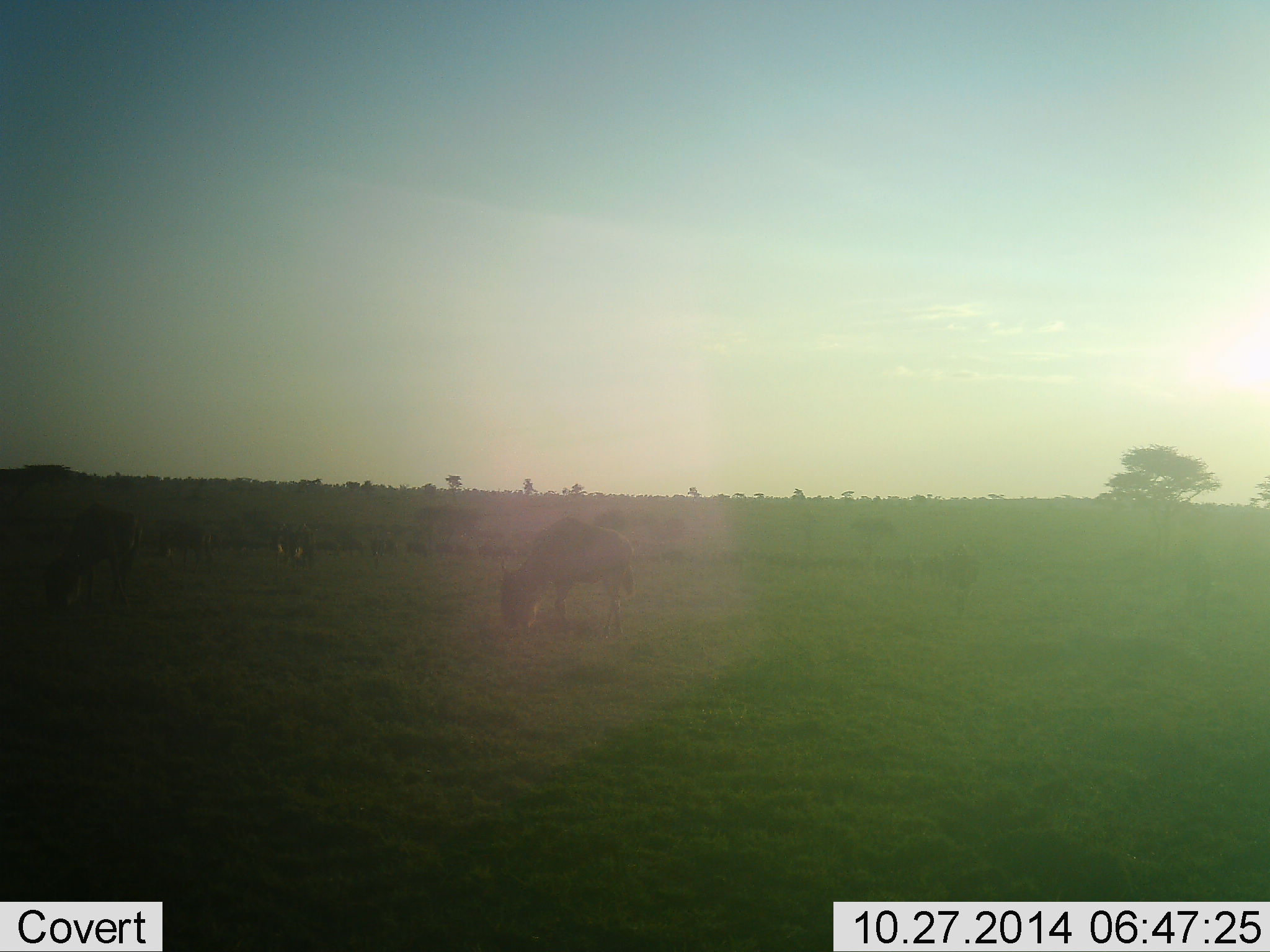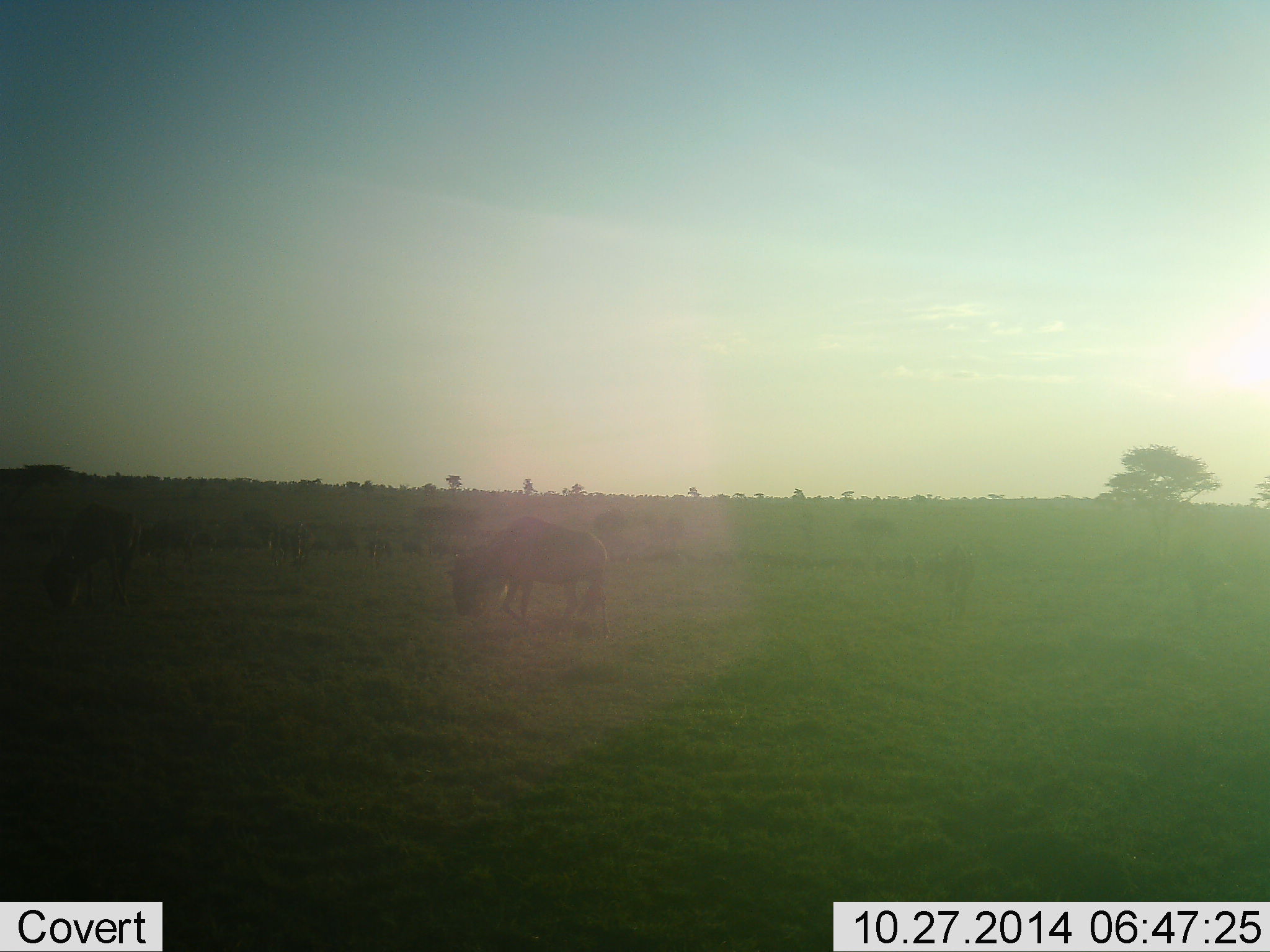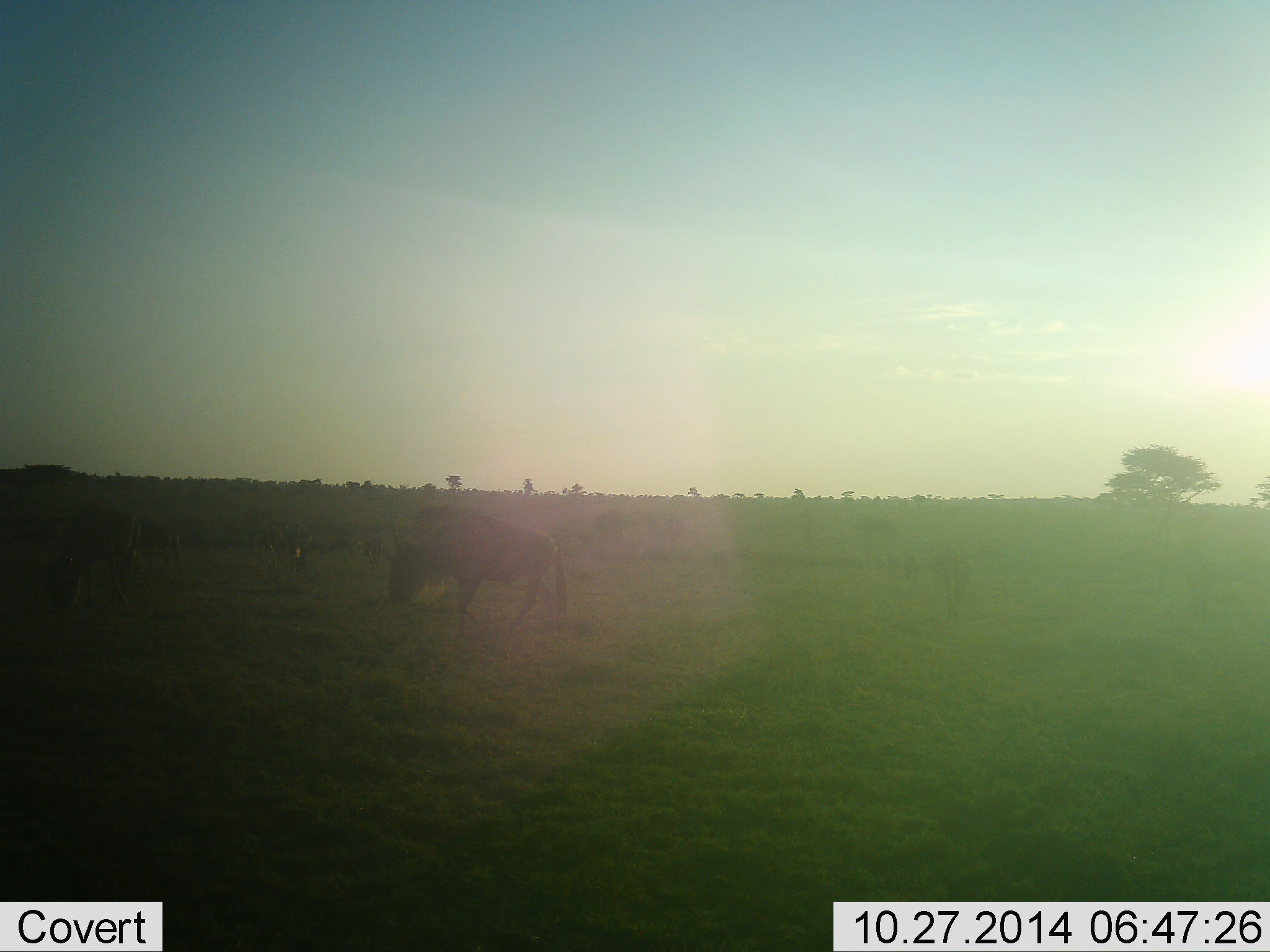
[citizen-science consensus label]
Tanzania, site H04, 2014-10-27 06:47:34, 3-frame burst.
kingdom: Animalia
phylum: Chordata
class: Mammalia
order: Artiodactyla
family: Bovidae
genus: Connochaetes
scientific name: Connochaetes taurinus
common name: blue wildebeest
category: wildebeest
Wildebeest (blue wildebeest) (Connochaetes taurinus), count 11-50. Behavior (volunteer vote fractions): standing 30%, resting 0%, moving 70%, interacting 0%. Young present (vote fraction): 0%. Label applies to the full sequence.